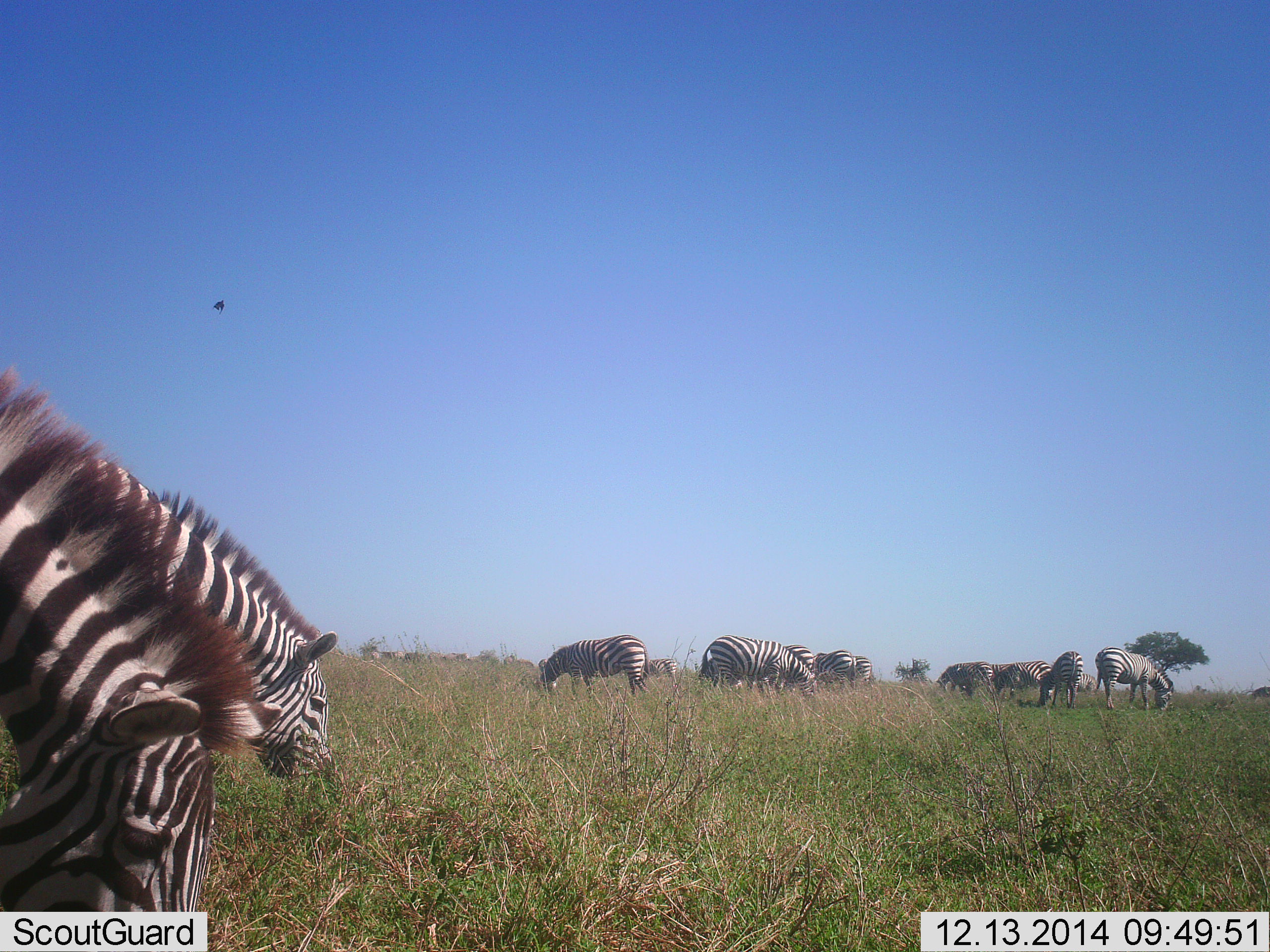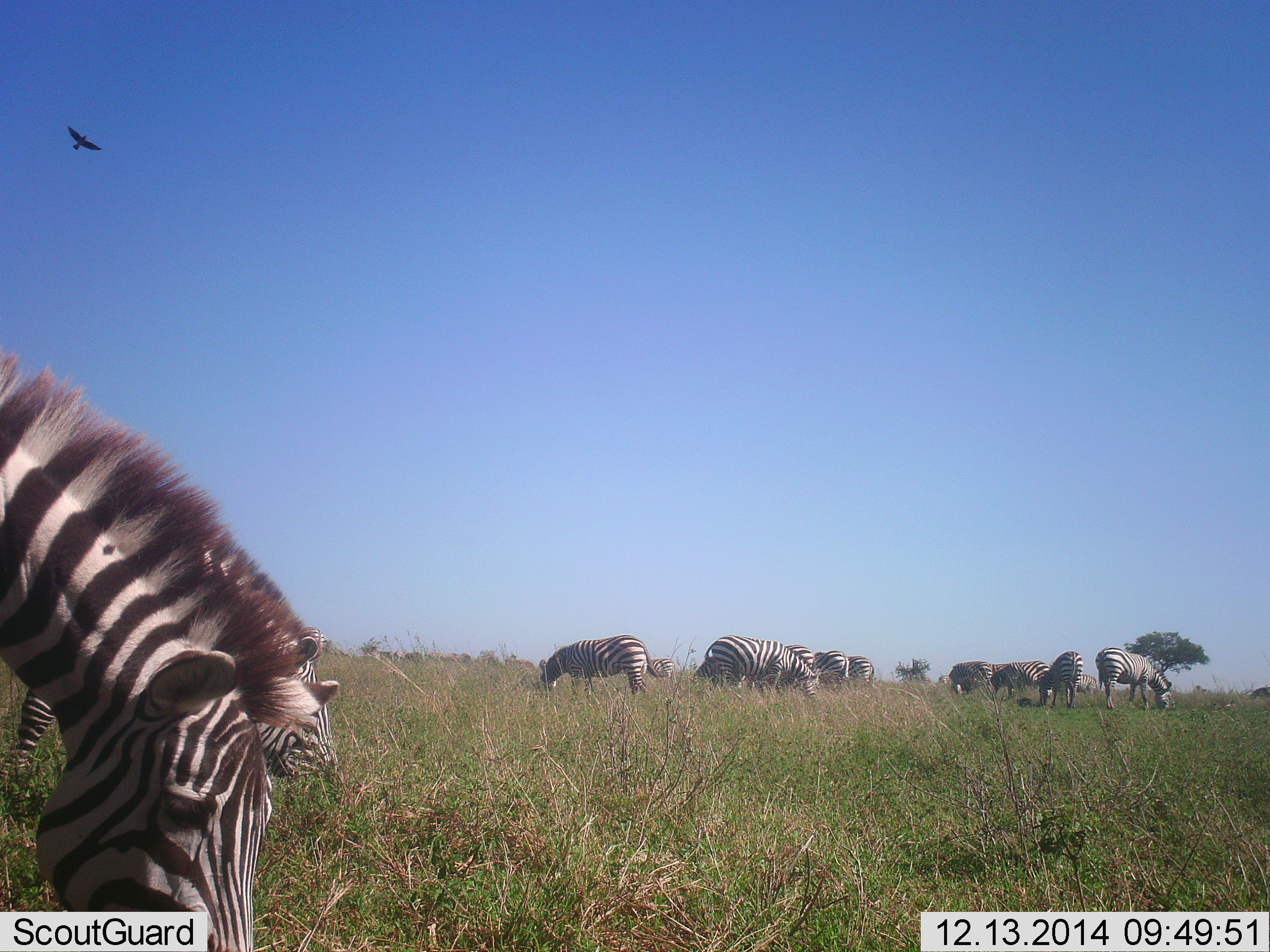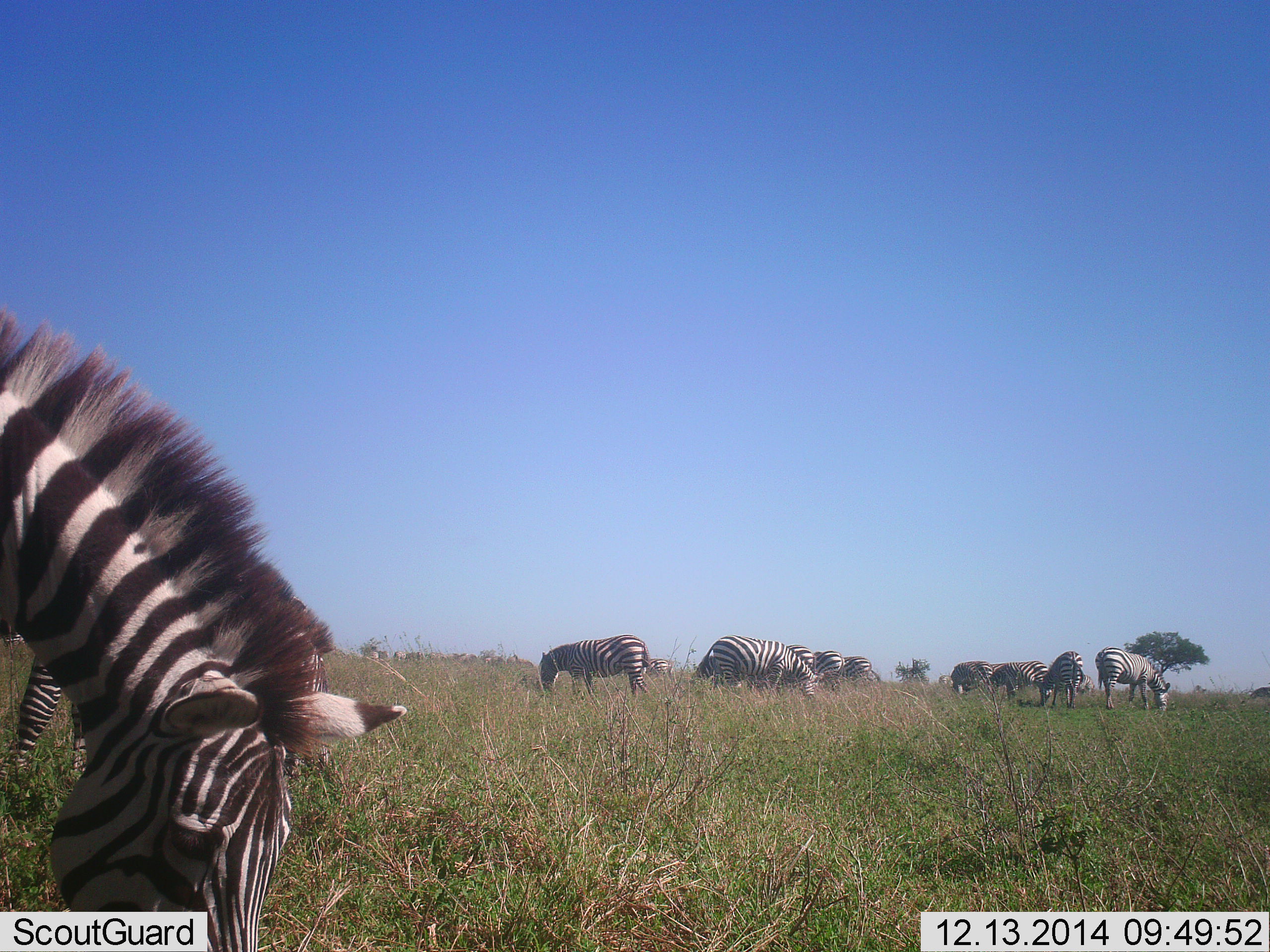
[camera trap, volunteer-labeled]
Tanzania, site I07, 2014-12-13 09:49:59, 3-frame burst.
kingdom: Animalia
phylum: Chordata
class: Mammalia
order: Perissodactyla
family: Equidae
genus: Equus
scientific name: Equus quagga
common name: plains zebra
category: zebra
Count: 11-50.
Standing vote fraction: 12%.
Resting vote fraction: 0%.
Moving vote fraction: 18%.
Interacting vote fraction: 6%.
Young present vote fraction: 0%.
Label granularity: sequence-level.